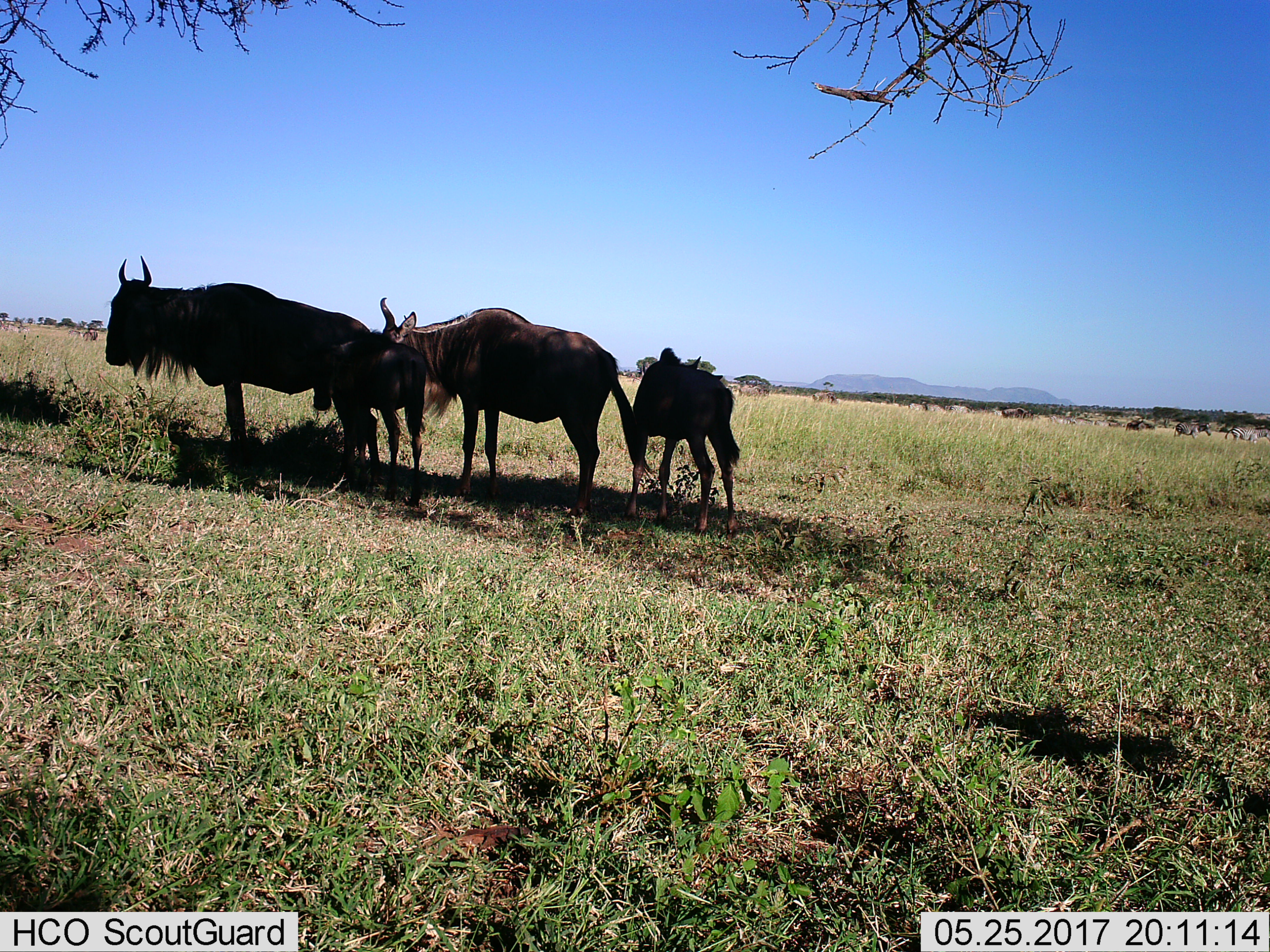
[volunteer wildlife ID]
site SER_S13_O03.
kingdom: Animalia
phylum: Chordata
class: Mammalia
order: Artiodactyla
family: Bovidae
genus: Connochaetes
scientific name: Connochaetes taurinus taurinus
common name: blue wildebeest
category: wildebeestblue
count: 11-50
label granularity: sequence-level